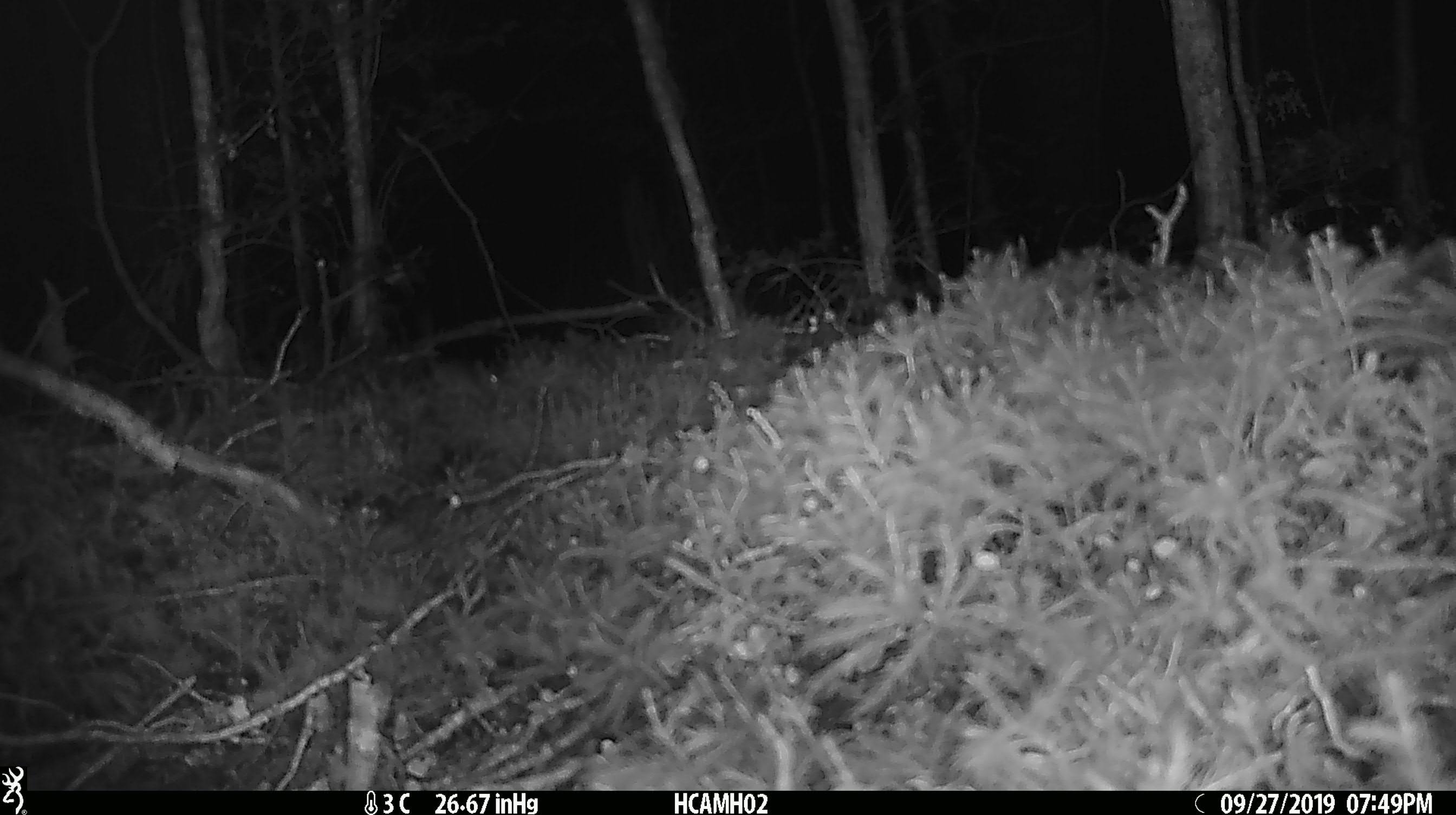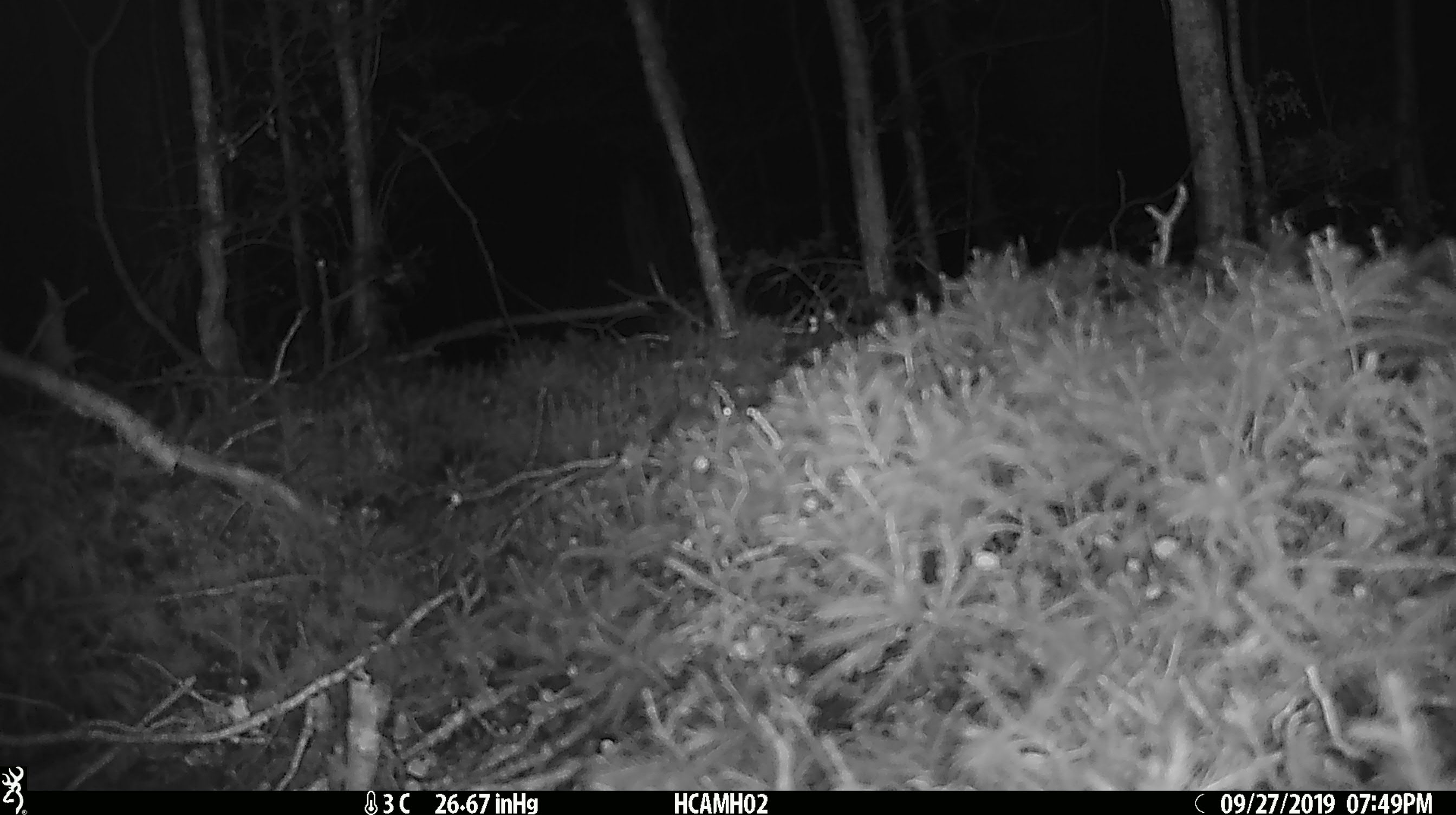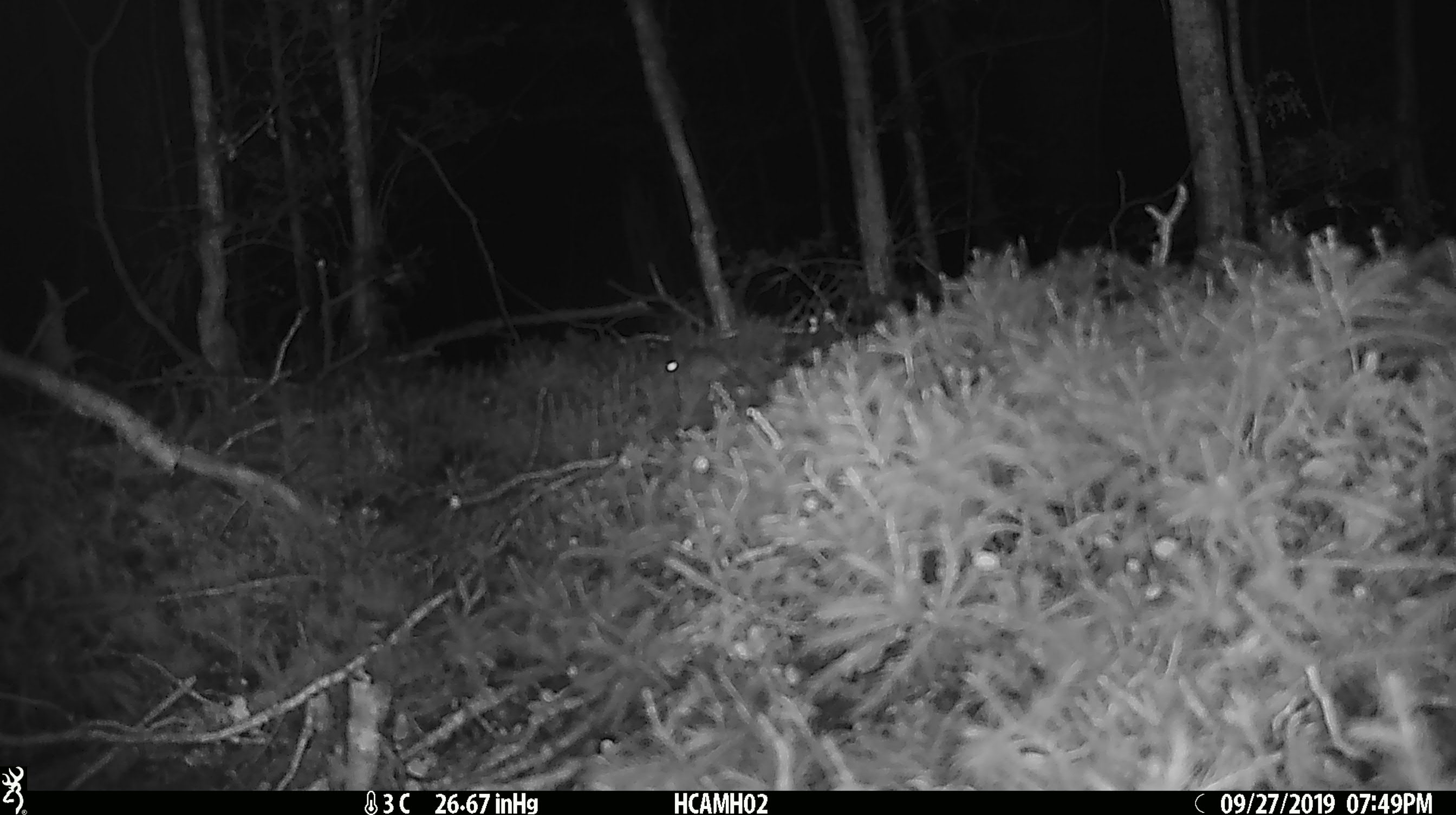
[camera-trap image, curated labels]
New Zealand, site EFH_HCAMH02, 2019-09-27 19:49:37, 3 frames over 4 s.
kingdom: Animalia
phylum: Chordata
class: Mammalia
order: Rodentia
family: Muridae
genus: Mus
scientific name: Mus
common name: mouse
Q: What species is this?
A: Mouse (Mus).